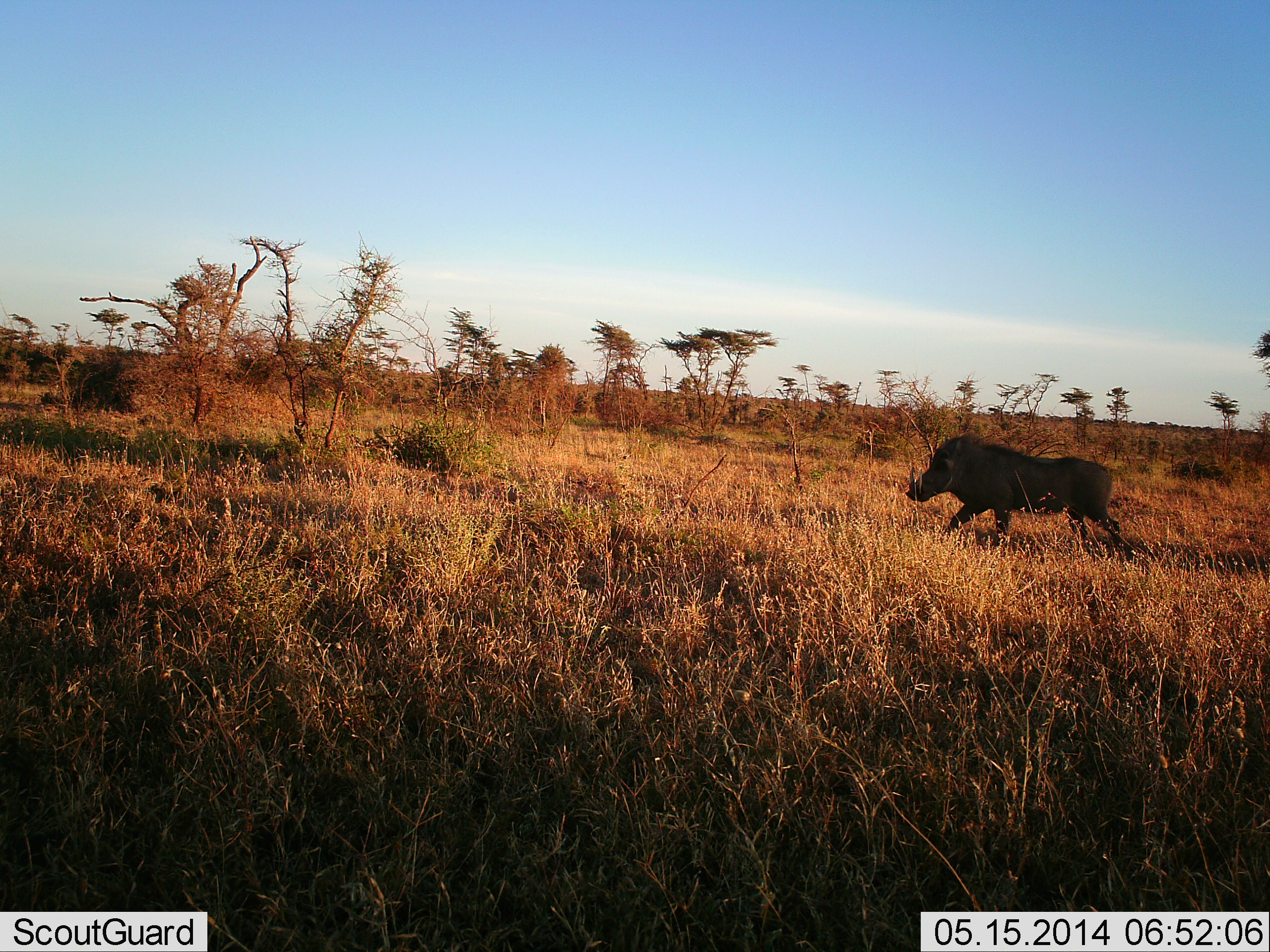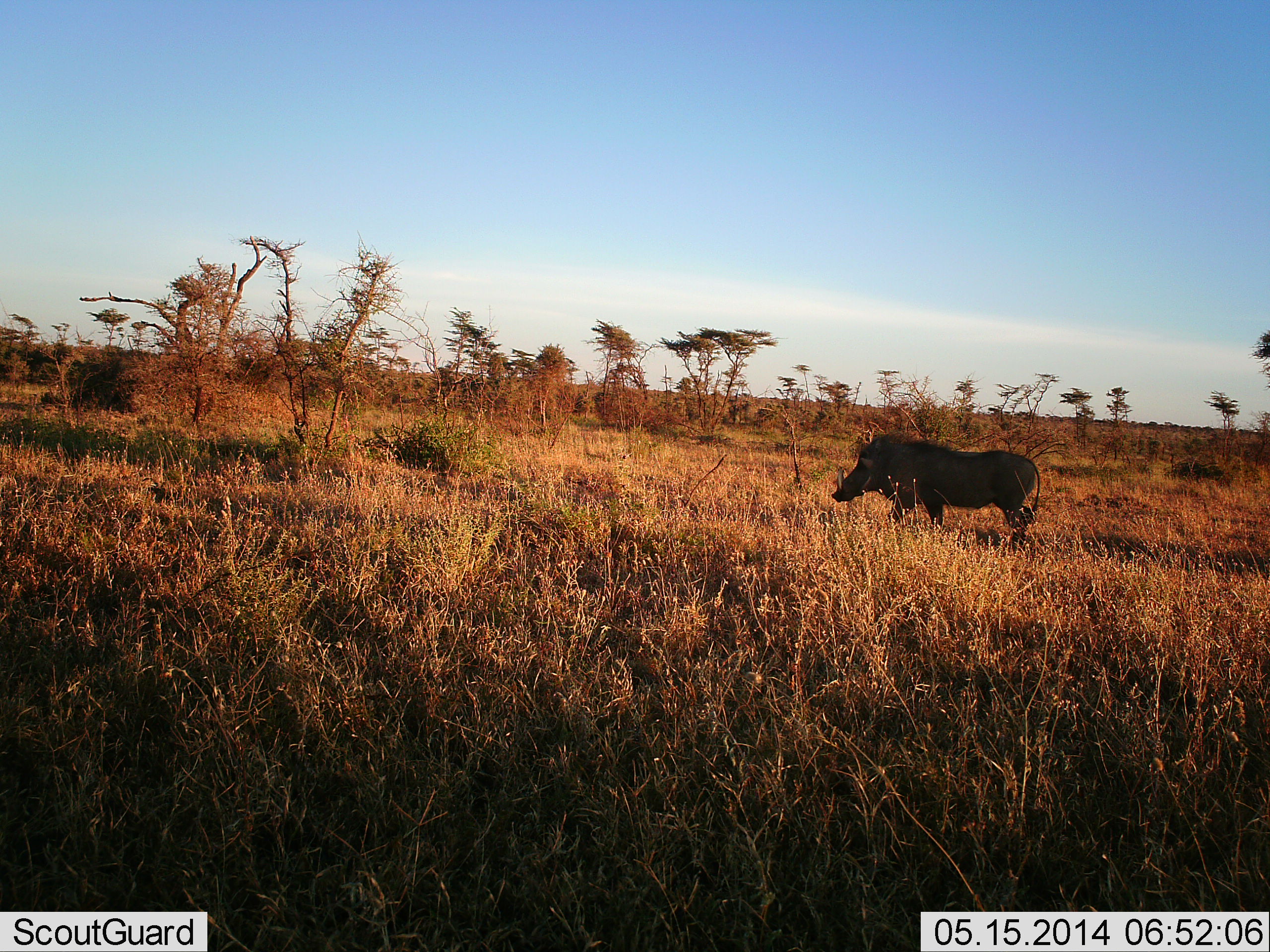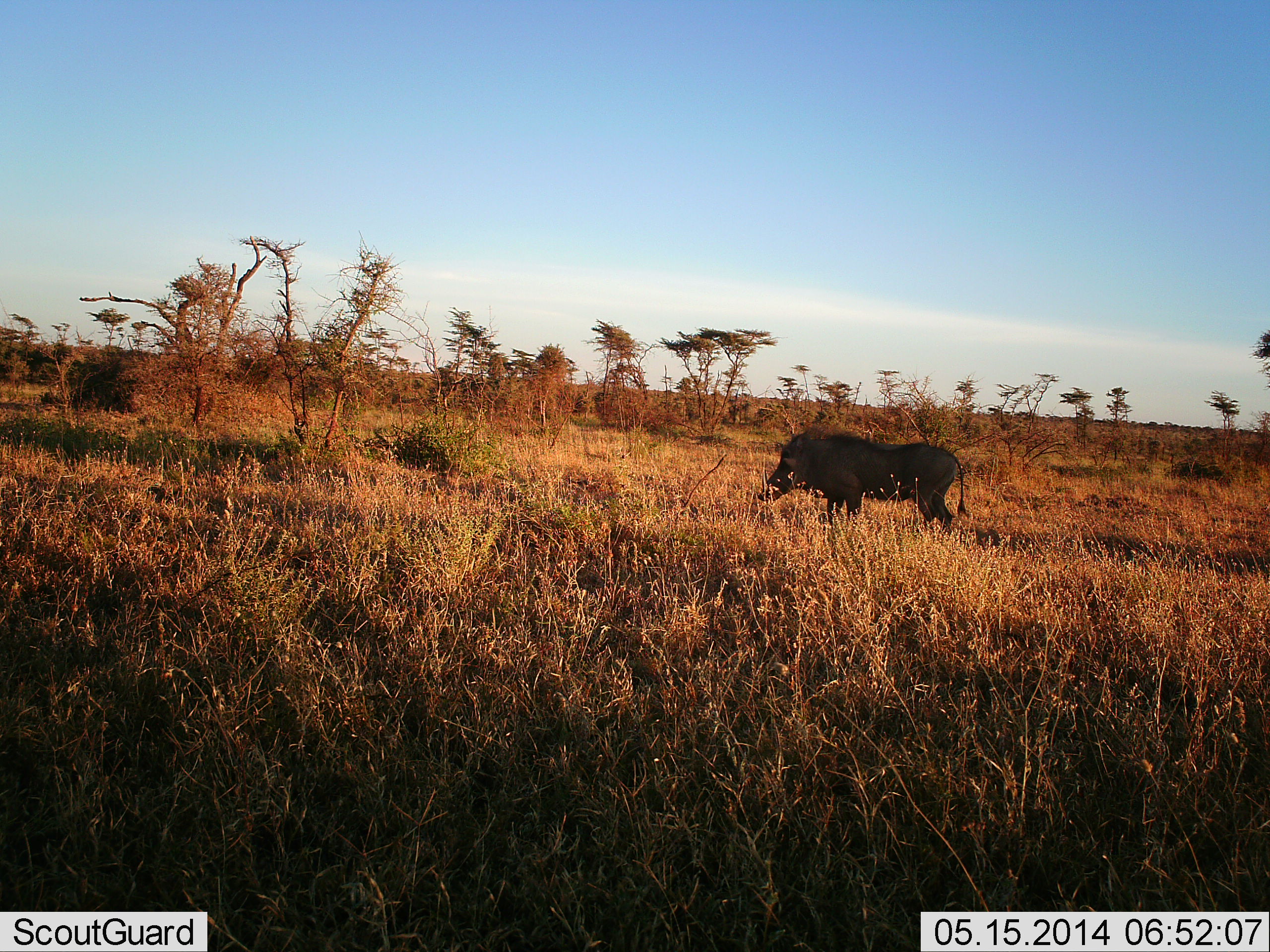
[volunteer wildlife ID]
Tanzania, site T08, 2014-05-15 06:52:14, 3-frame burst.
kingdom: Animalia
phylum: Chordata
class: Mammalia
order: Artiodactyla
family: Suidae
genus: Phacochoerus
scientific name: Phacochoerus africanus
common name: warthog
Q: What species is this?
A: Warthog (Phacochoerus africanus).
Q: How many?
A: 1.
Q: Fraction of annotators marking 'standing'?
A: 0%.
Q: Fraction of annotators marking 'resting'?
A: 0%.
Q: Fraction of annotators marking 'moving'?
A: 100%.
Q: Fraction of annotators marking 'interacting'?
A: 0%.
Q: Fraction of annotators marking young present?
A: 0%.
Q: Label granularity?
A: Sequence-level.